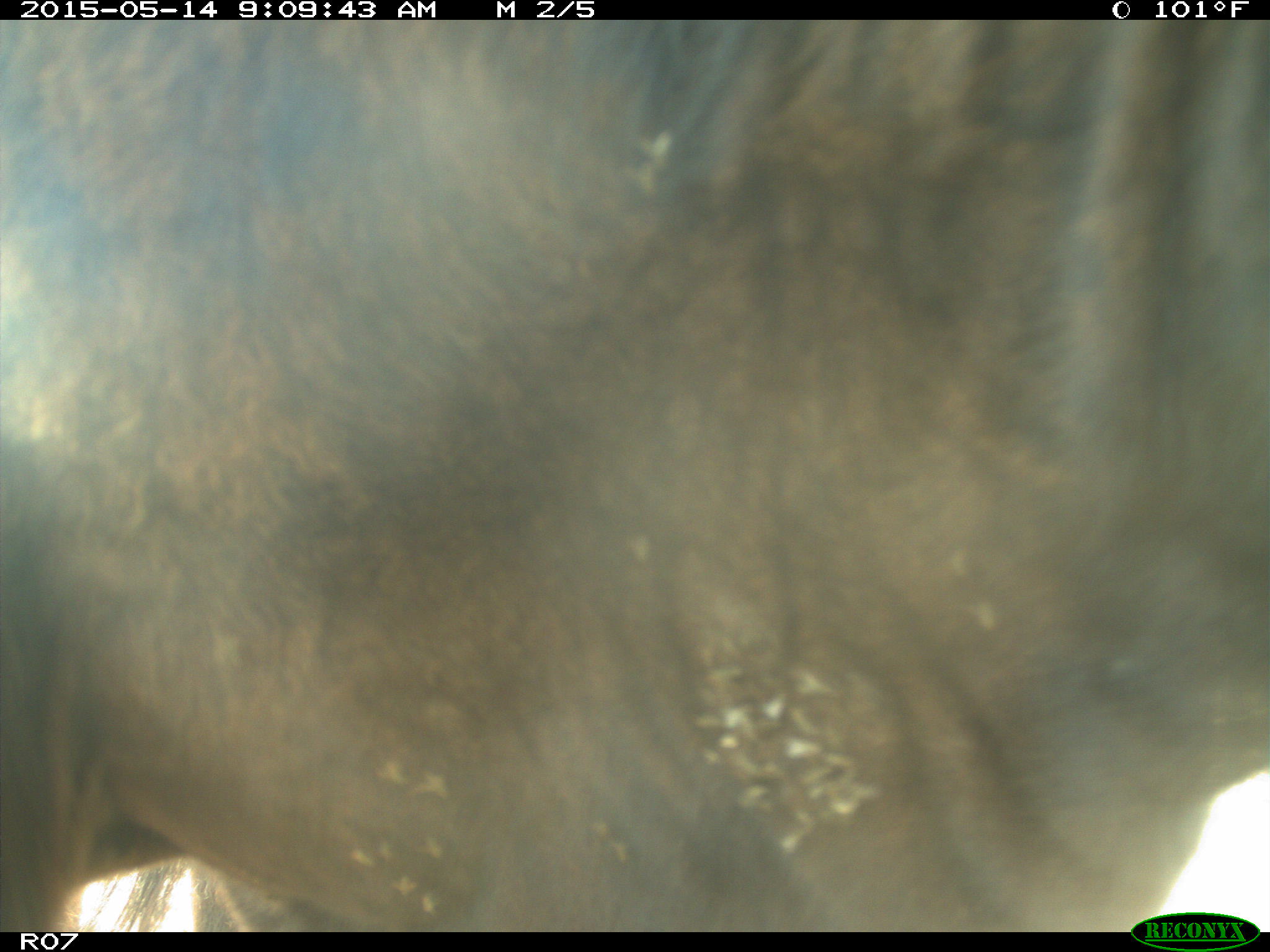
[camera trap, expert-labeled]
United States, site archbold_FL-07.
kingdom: Animalia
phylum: Chordata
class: Mammalia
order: Artiodactyla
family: Bovidae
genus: Bos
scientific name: Bos taurus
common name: domestic cow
Bos taurus (domestic cow).